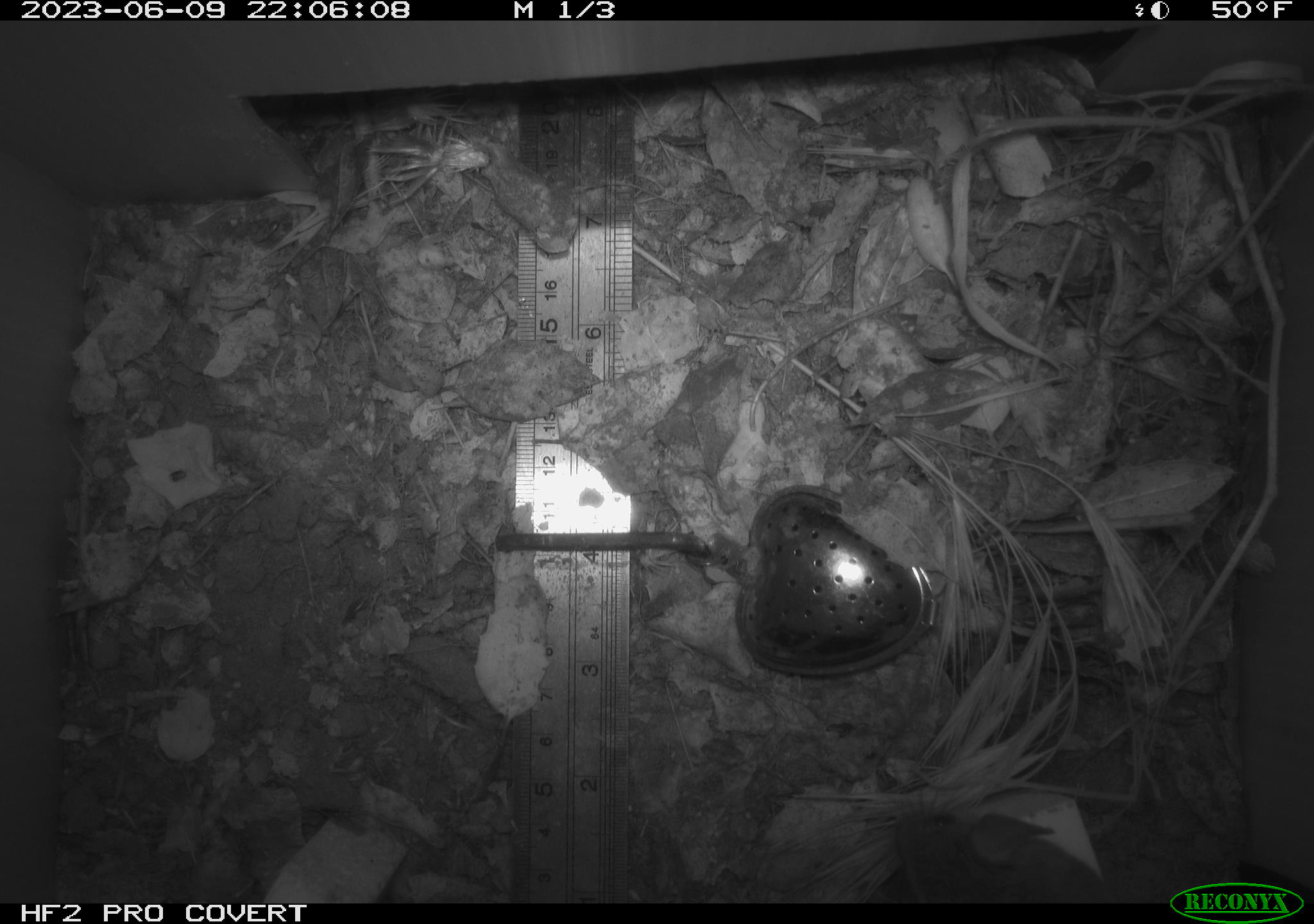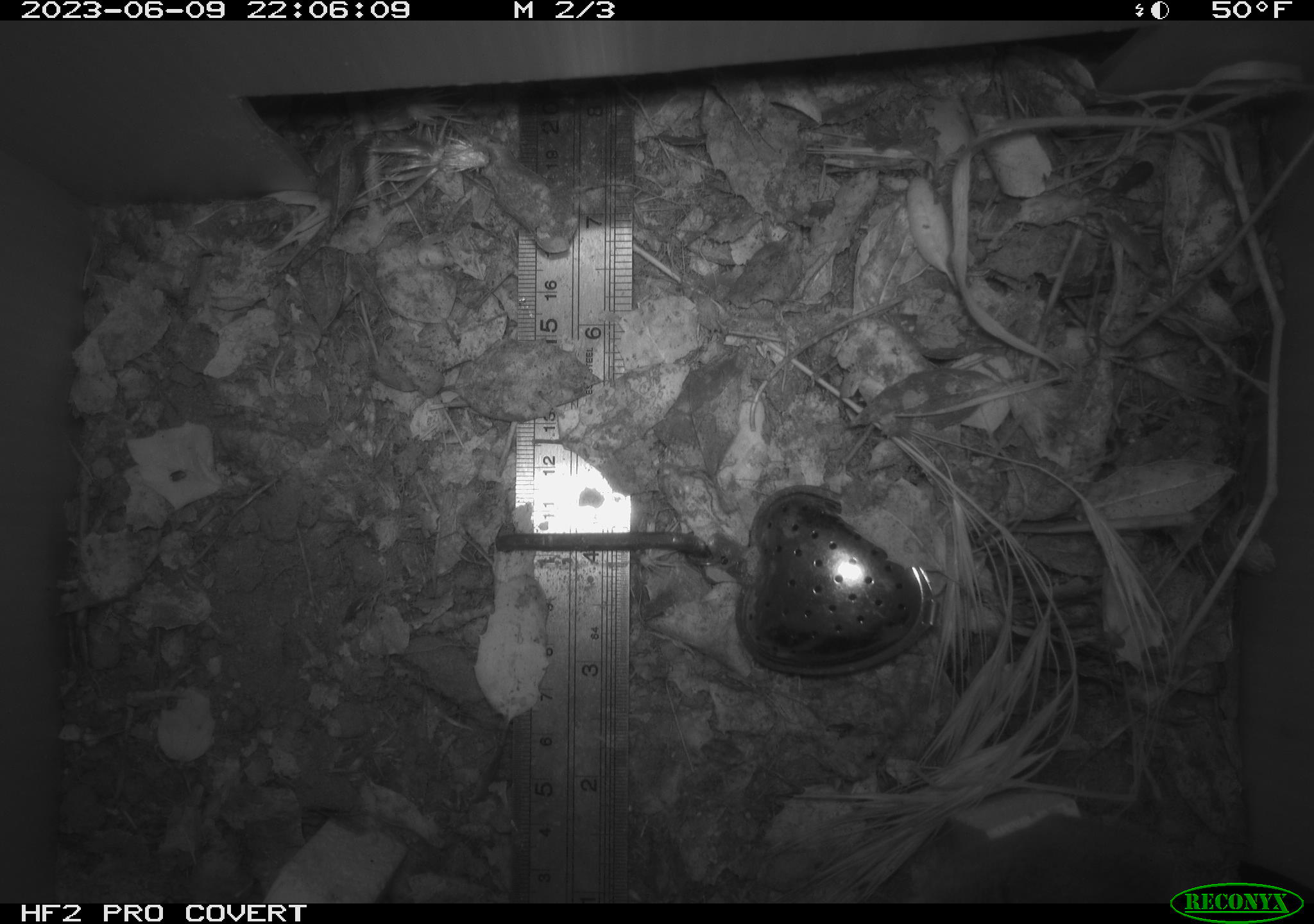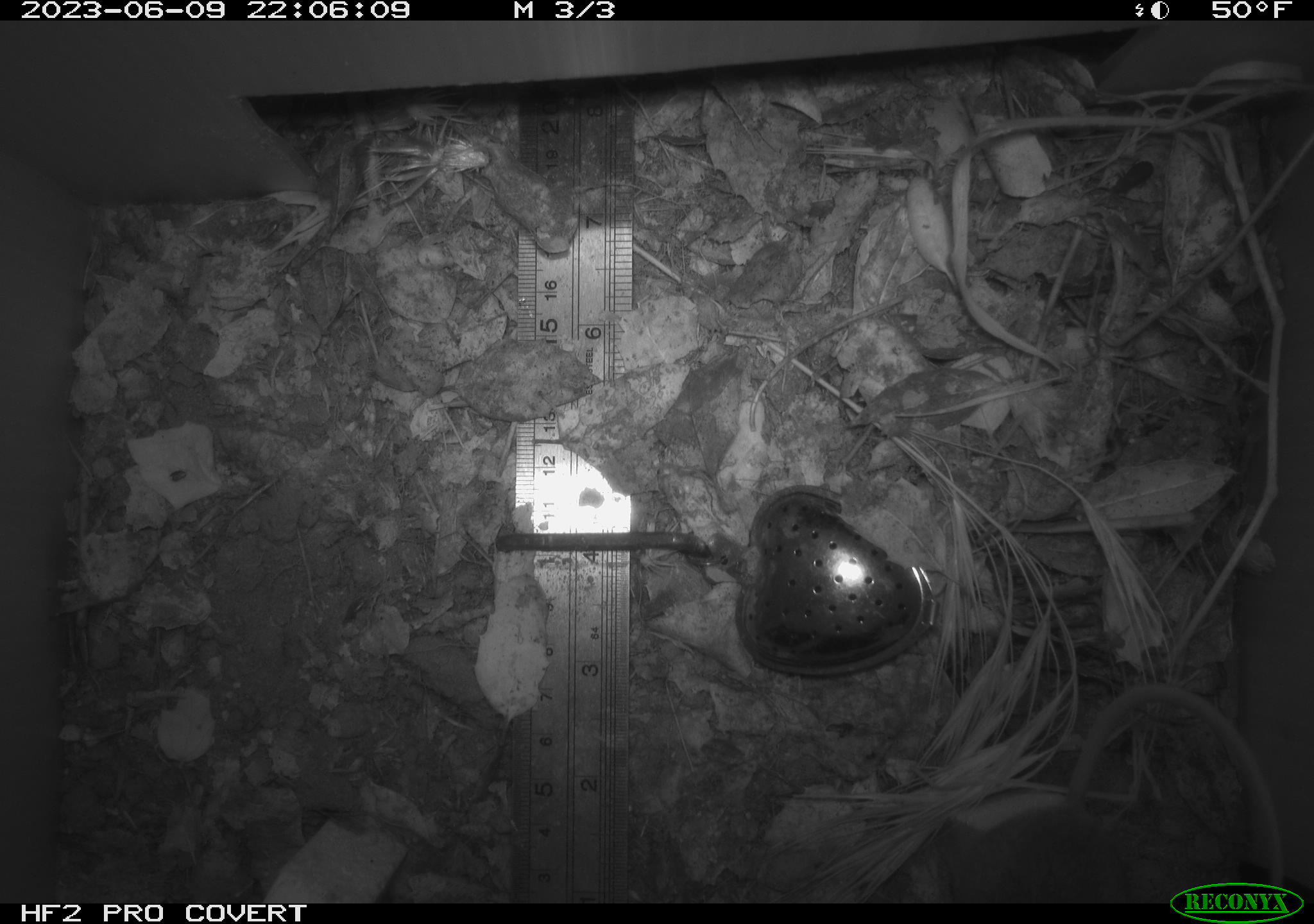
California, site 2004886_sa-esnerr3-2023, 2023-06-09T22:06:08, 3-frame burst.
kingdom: Animalia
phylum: Chordata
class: Mammalia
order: Rodentia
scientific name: Rodentia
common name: mouse species